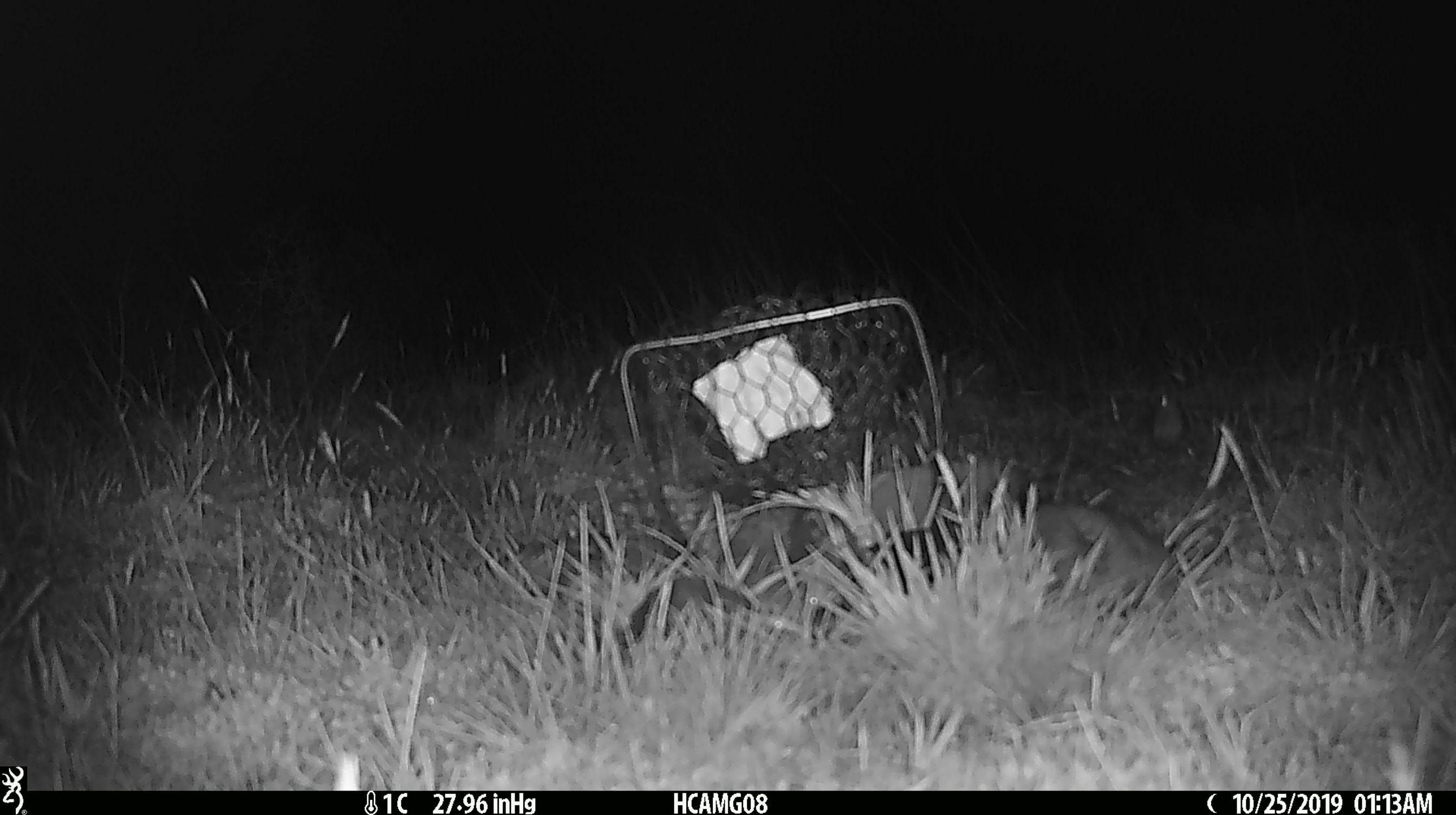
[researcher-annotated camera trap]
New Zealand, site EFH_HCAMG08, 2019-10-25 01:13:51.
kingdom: Animalia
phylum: Chordata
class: Mammalia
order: Rodentia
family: Muridae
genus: Mus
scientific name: Mus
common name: mouse